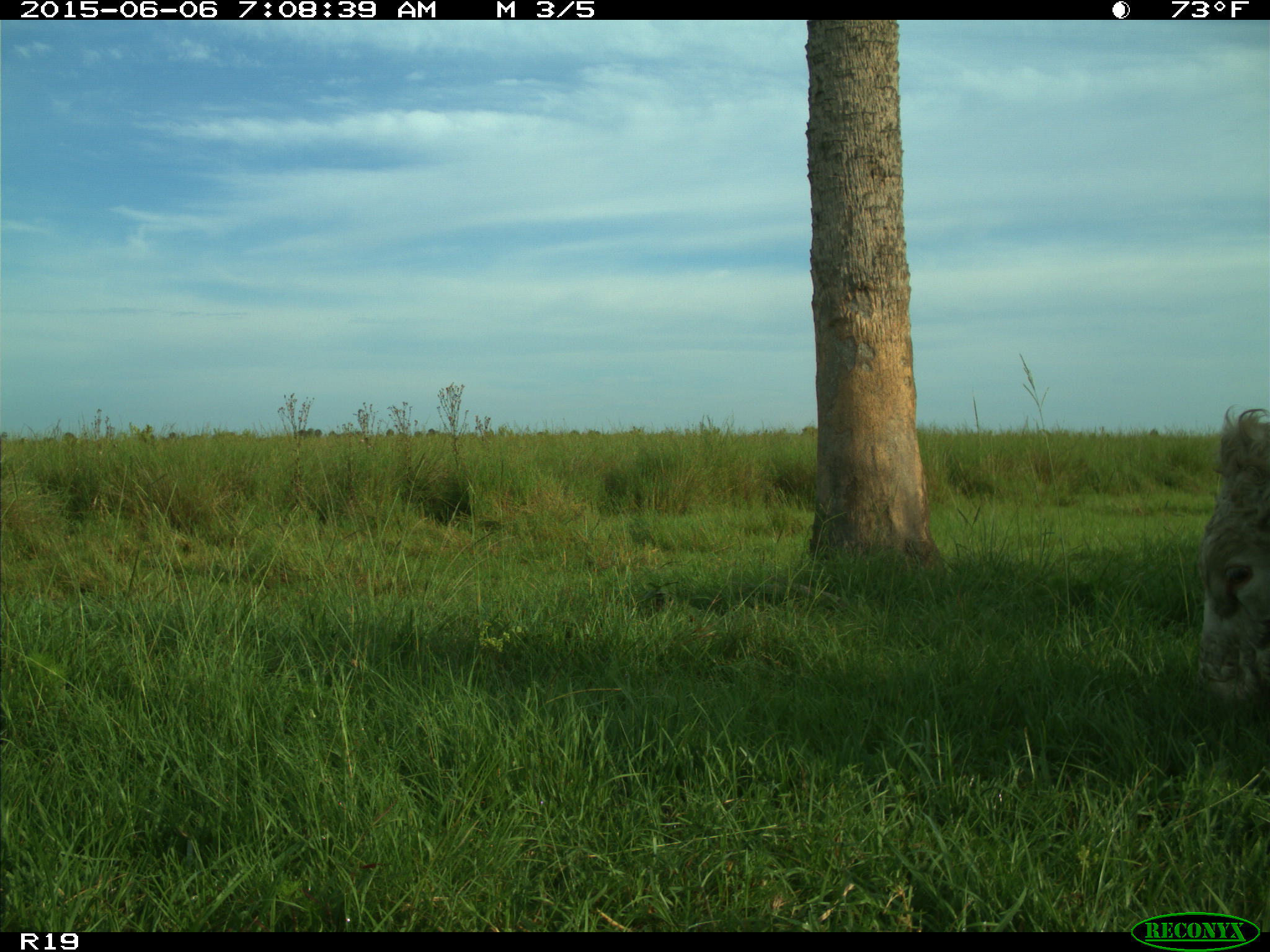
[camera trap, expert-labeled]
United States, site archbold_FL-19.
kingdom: Animalia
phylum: Chordata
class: Mammalia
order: Artiodactyla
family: Bovidae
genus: Bos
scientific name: Bos taurus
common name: domestic cow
Bos taurus (domestic cow).